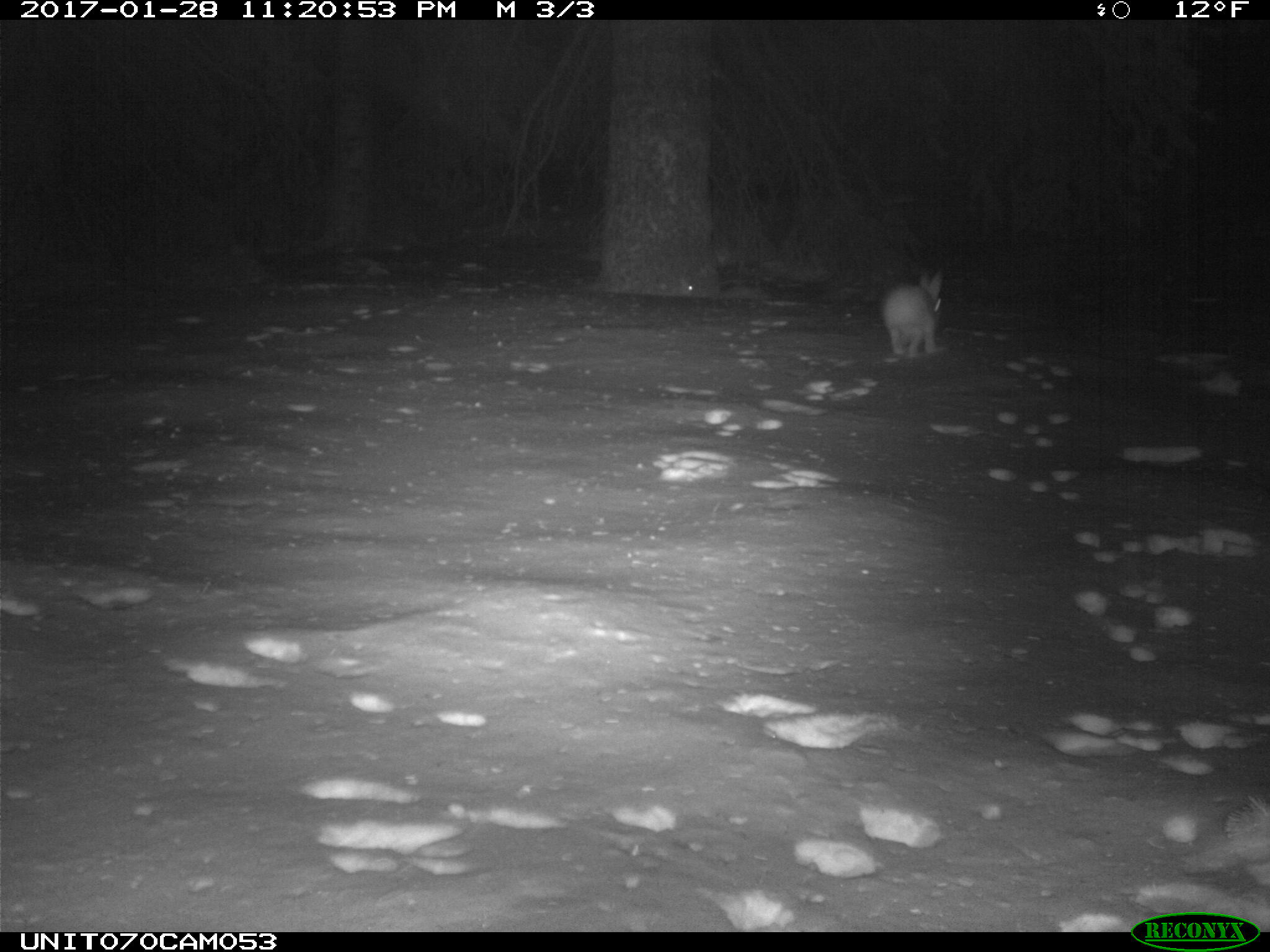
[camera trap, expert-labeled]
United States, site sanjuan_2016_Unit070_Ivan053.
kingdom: Animalia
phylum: Chordata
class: Mammalia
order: Lagomorpha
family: Leporidae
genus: Lepus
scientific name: Lepus americanus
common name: snowshoe hare